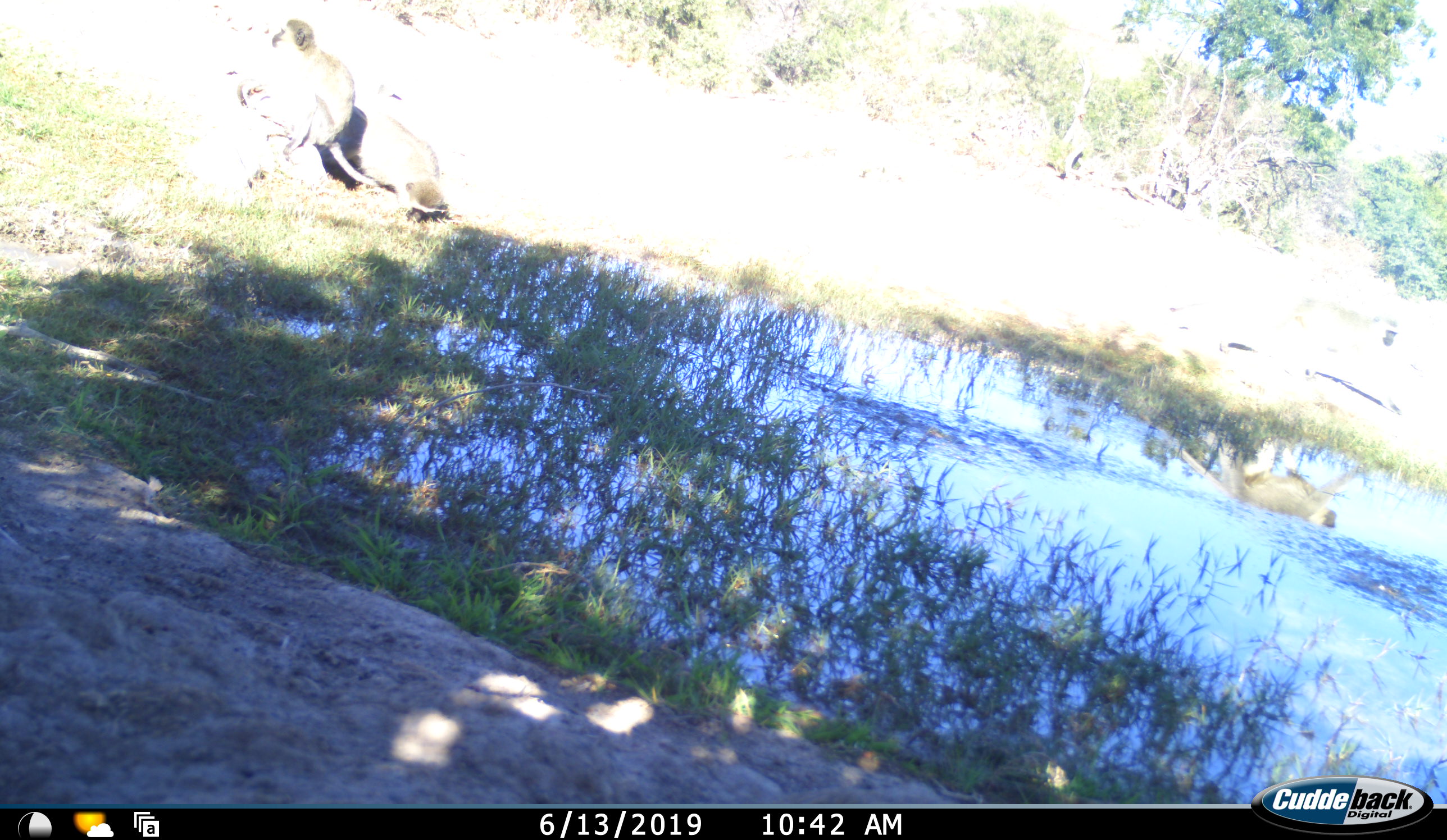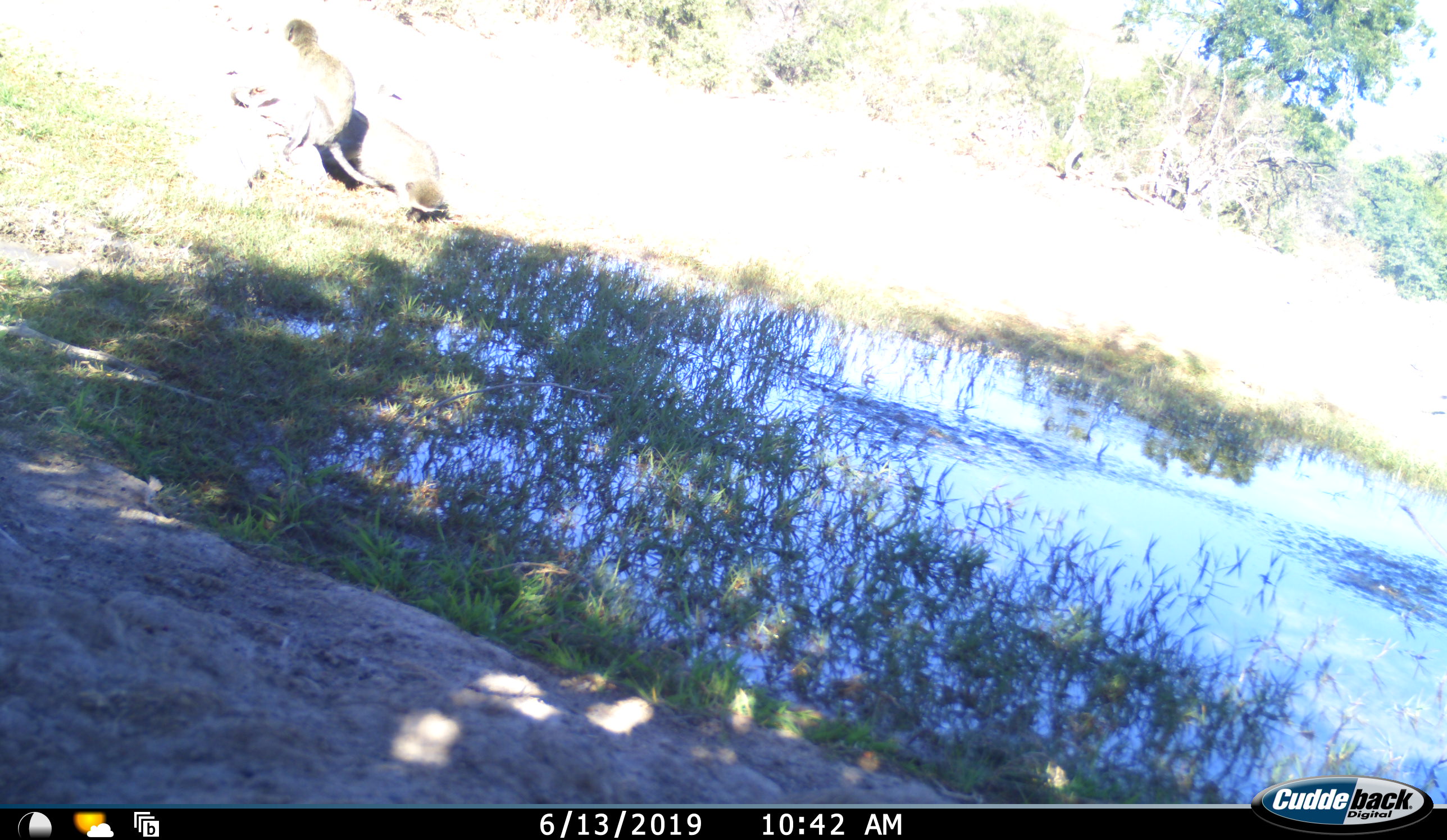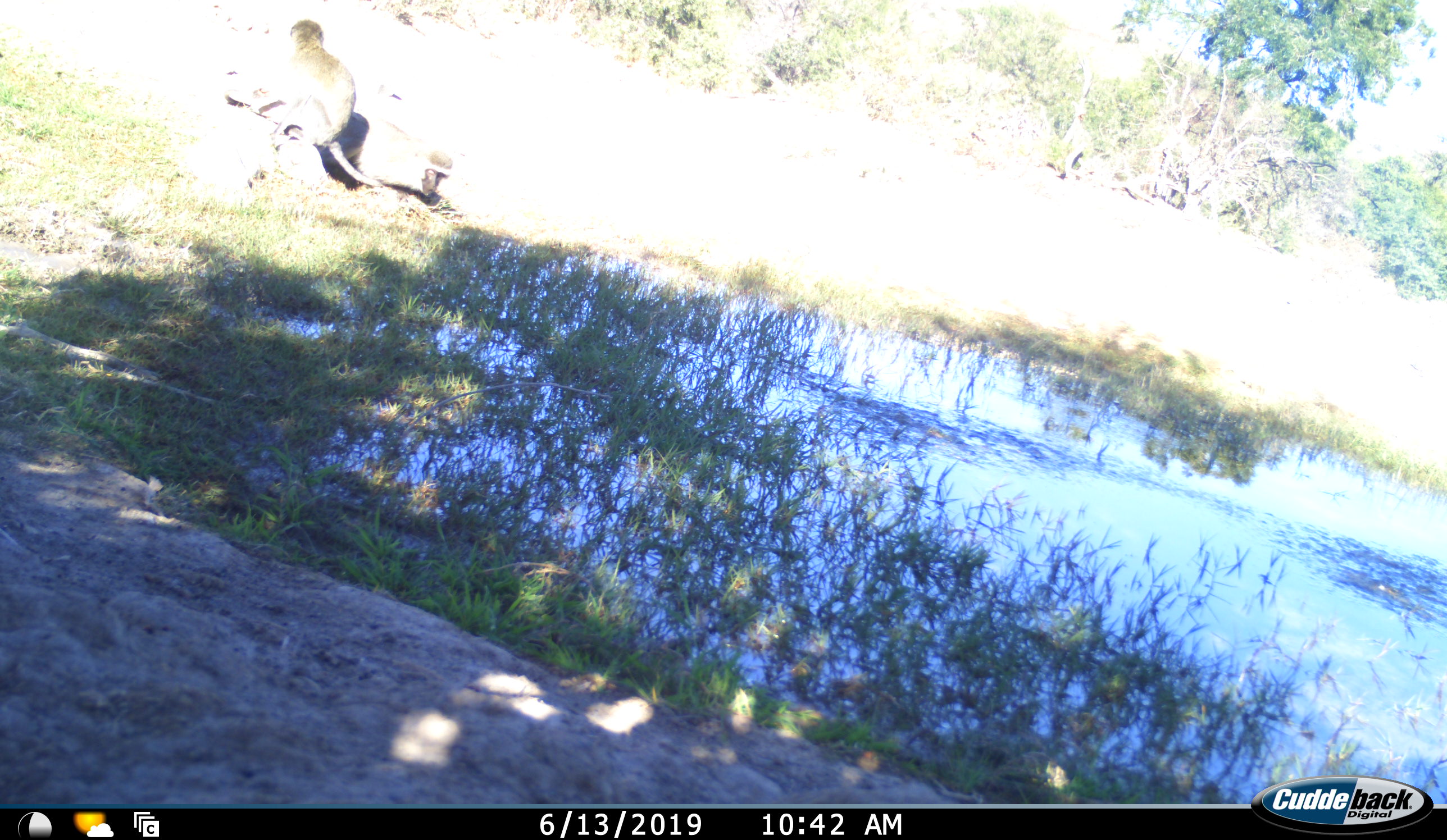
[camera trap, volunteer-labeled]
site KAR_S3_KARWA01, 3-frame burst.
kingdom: Animalia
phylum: Chordata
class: Mammalia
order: Primates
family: Cercopithecidae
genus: Chlorocebus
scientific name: Chlorocebus pygerythrus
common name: vervet monkey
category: monkeyvervet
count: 2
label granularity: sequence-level